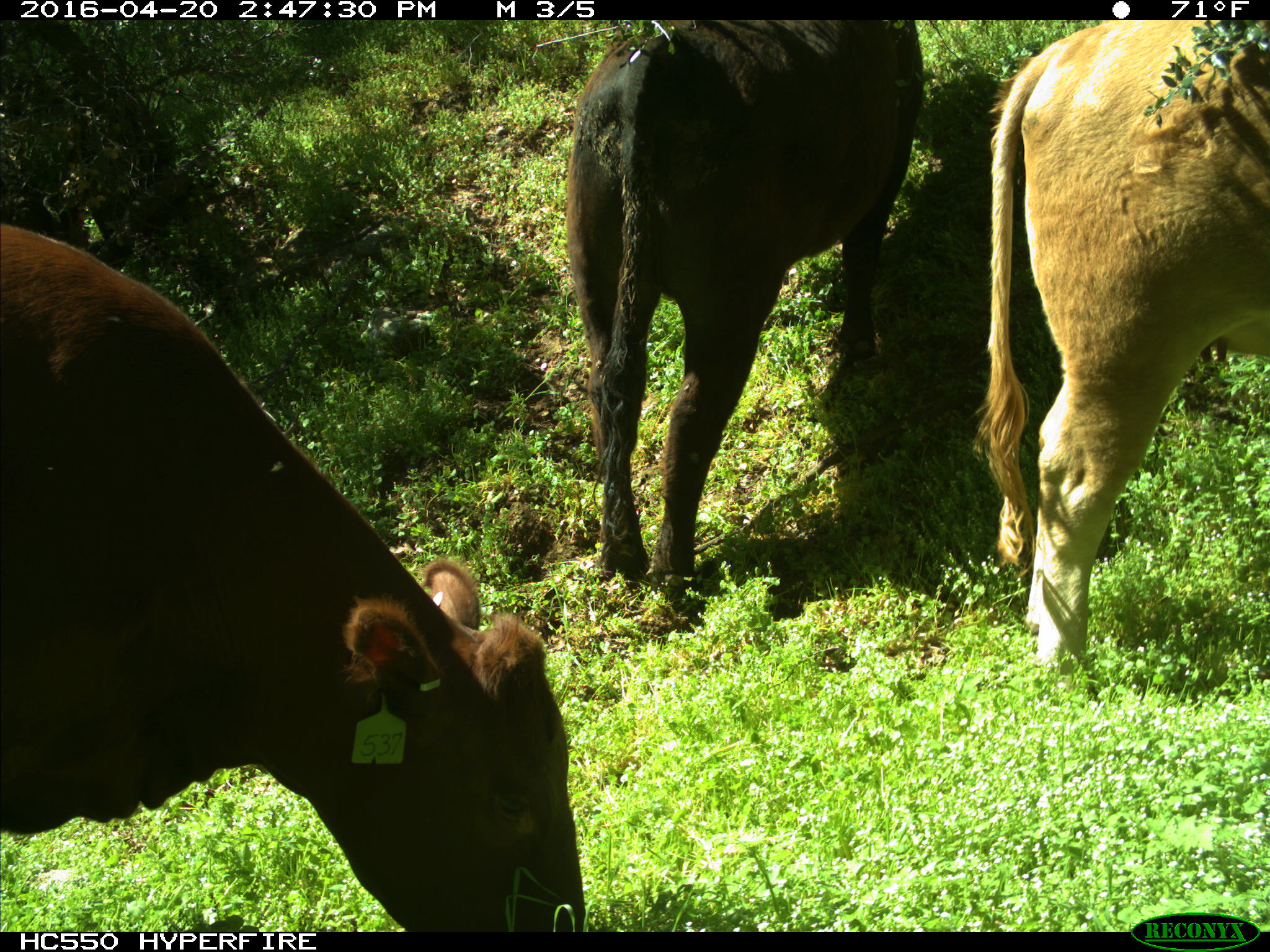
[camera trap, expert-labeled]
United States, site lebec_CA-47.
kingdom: Animalia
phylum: Chordata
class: Mammalia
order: Artiodactyla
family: Bovidae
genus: Bos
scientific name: Bos taurus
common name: domestic cow